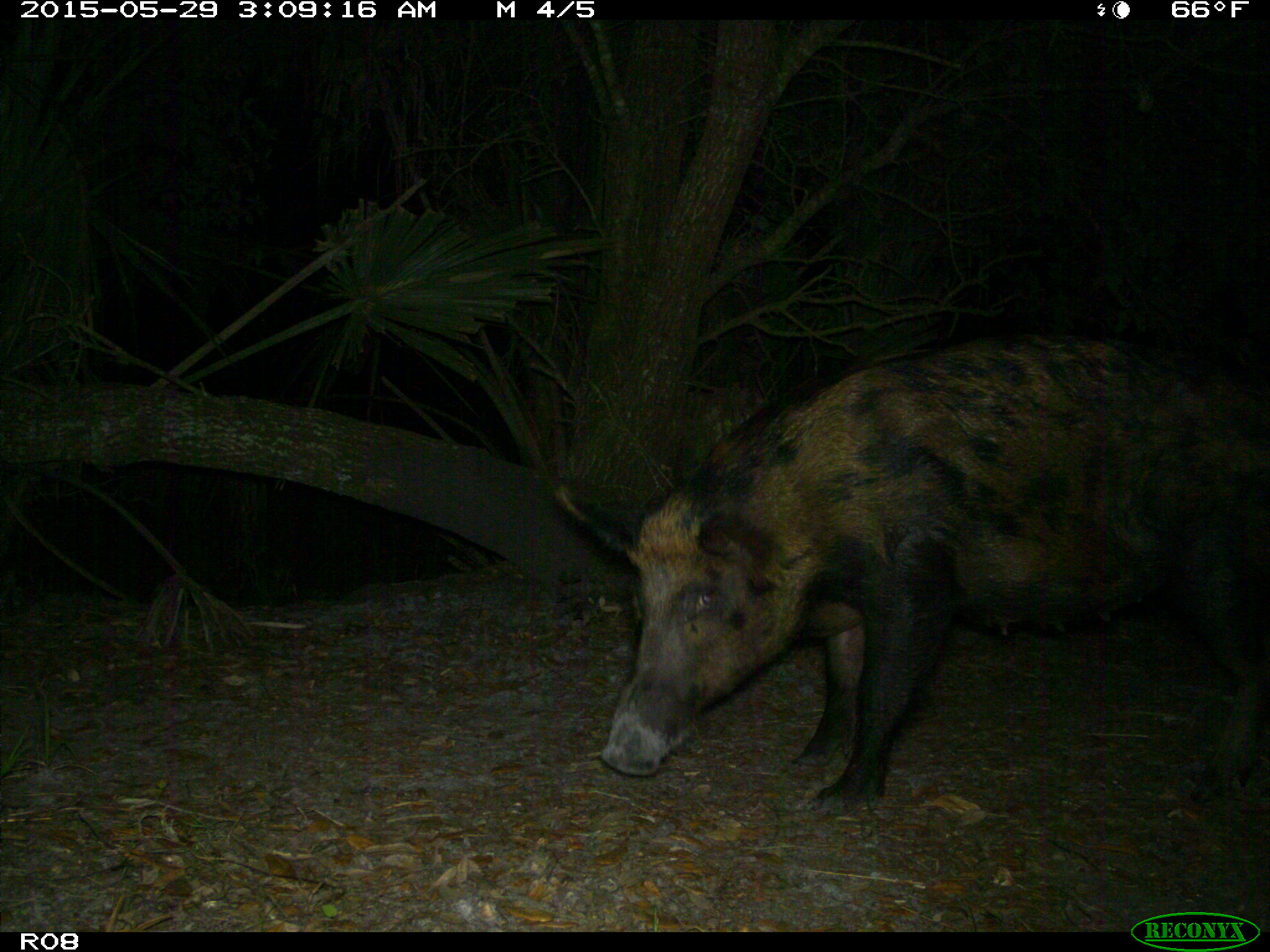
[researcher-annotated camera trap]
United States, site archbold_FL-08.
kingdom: Animalia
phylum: Chordata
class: Mammalia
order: Artiodactyla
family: Suidae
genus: Sus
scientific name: Sus scrofa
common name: wild boar